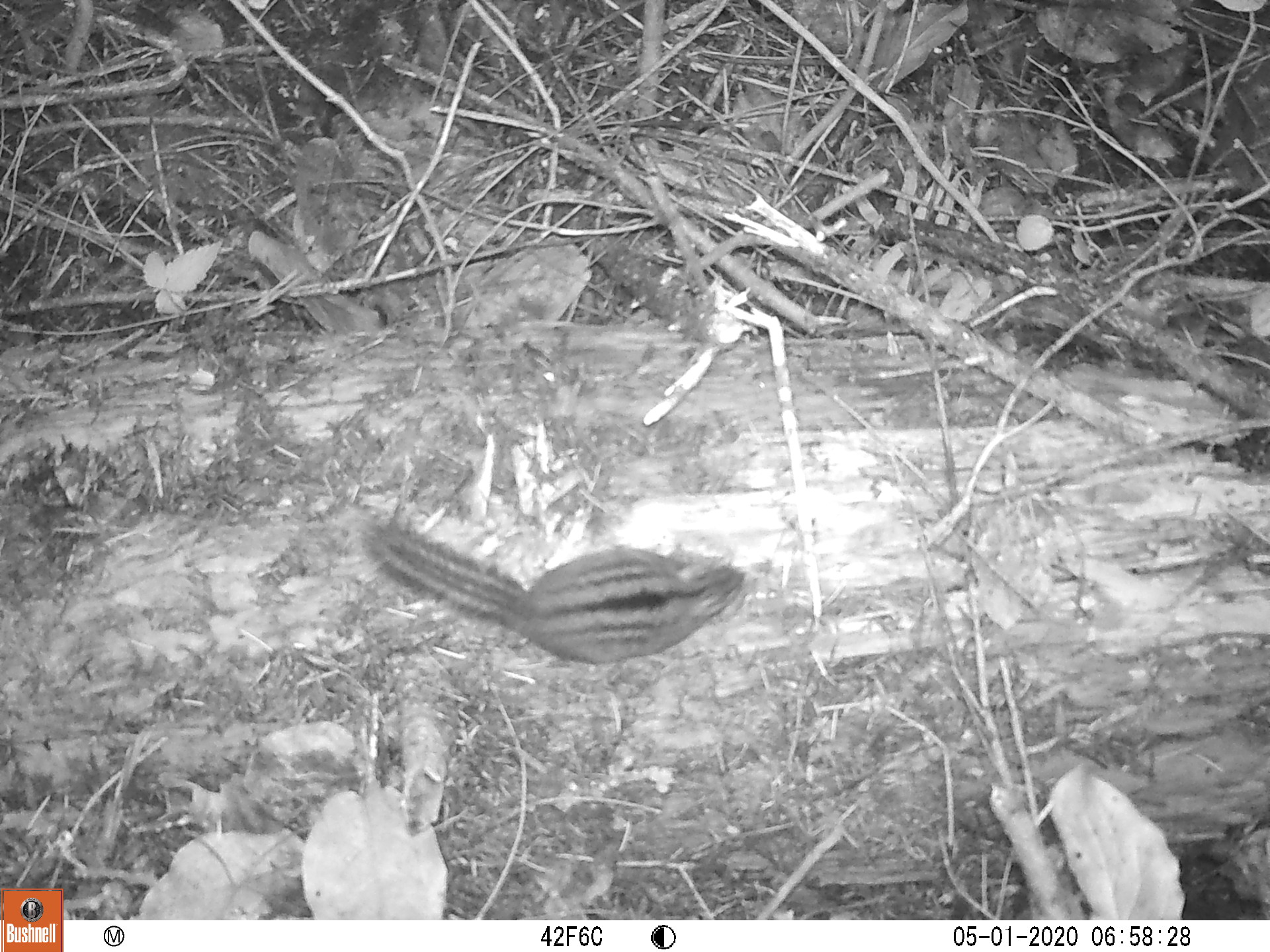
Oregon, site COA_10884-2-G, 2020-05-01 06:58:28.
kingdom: Animalia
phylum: Chordata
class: Mammalia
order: Rodentia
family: Sciuridae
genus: Neotamias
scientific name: Neotamias townsendii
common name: townsend's chipmunk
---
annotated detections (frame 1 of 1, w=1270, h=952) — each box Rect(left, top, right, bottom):
townsend's chipmunk: Rect(349, 510, 750, 675)